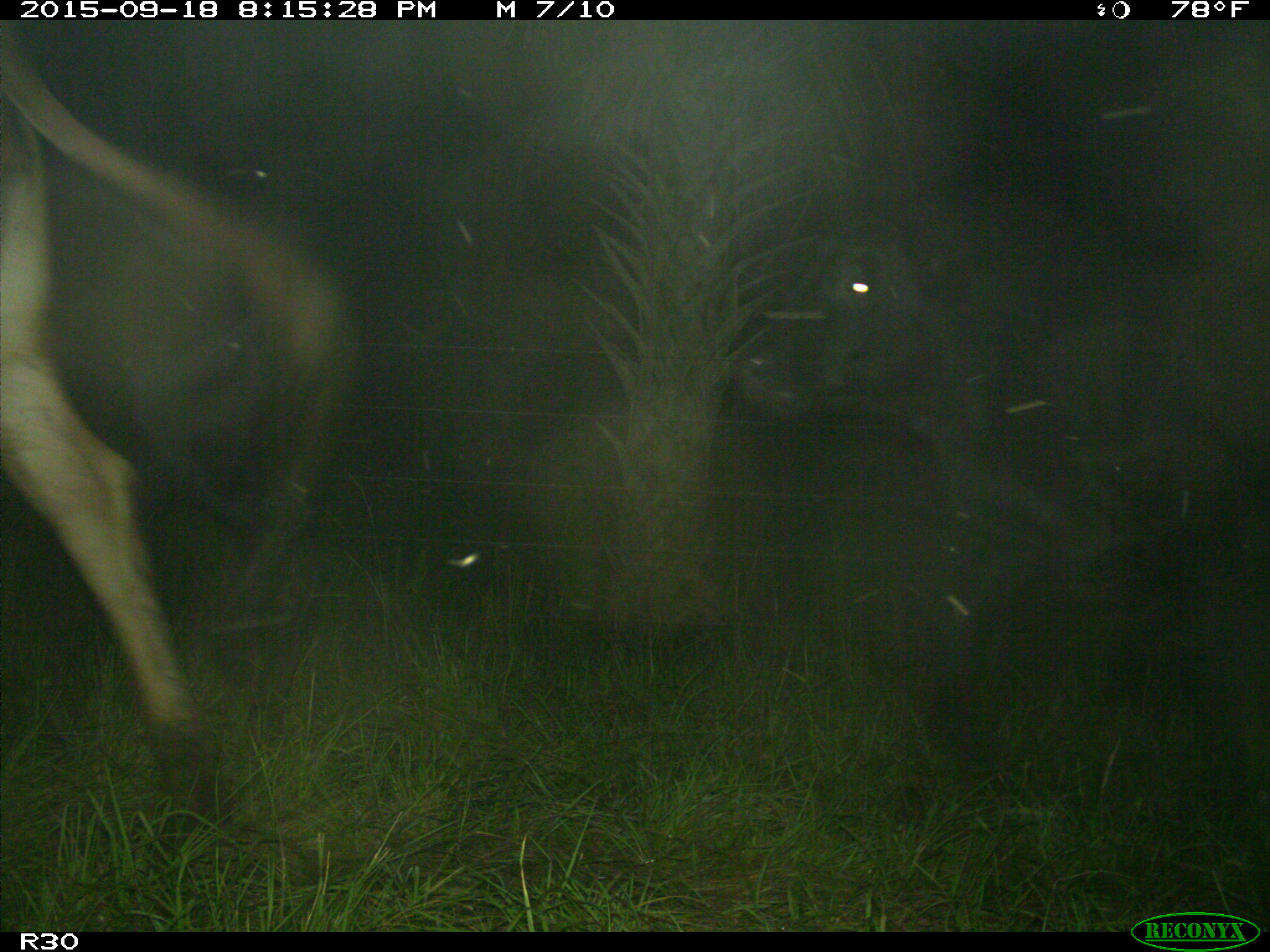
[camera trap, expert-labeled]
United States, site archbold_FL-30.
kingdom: Animalia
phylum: Chordata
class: Mammalia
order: Artiodactyla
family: Bovidae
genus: Bos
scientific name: Bos taurus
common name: domestic cow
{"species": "Bos taurus (domestic cow)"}